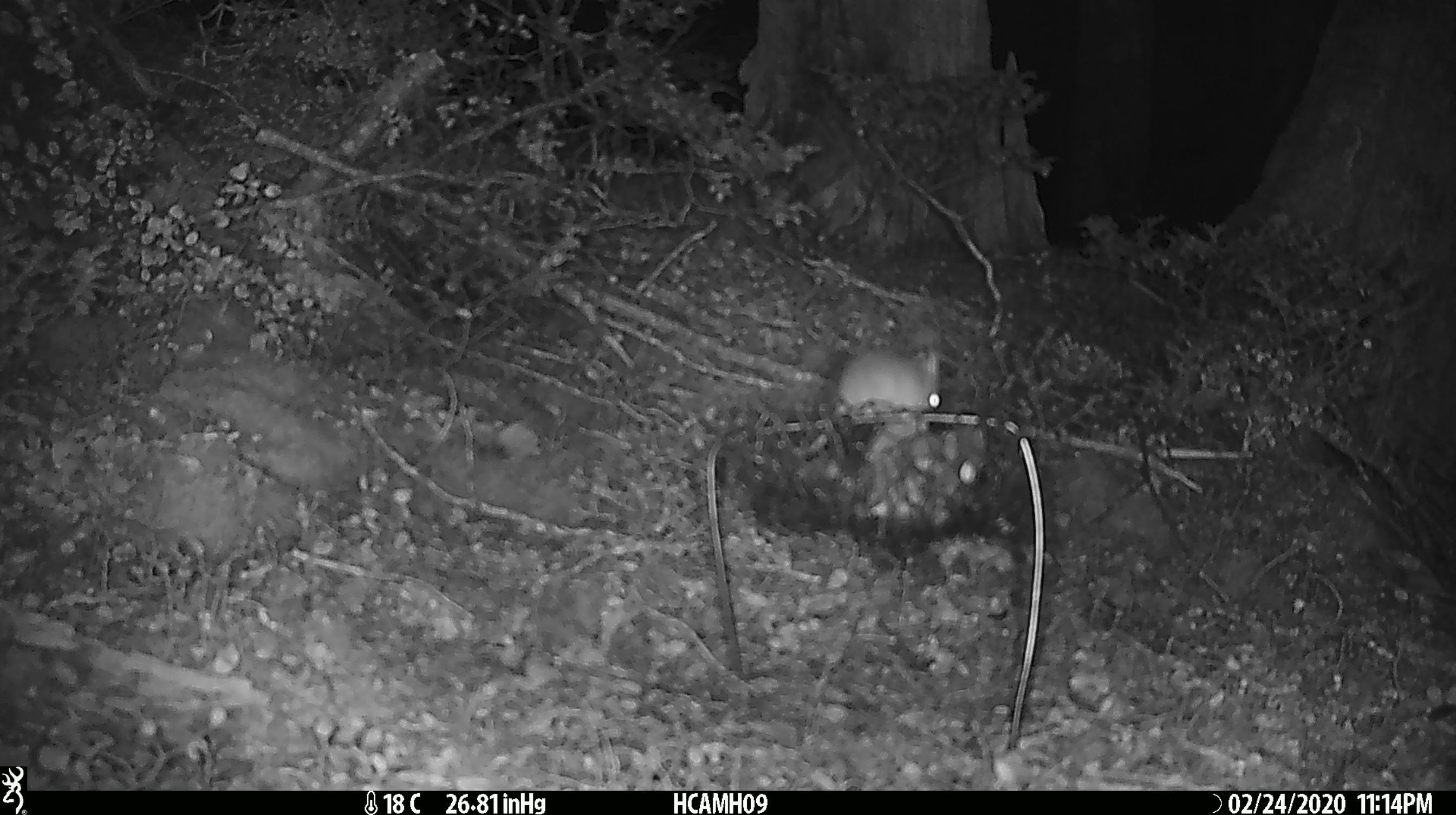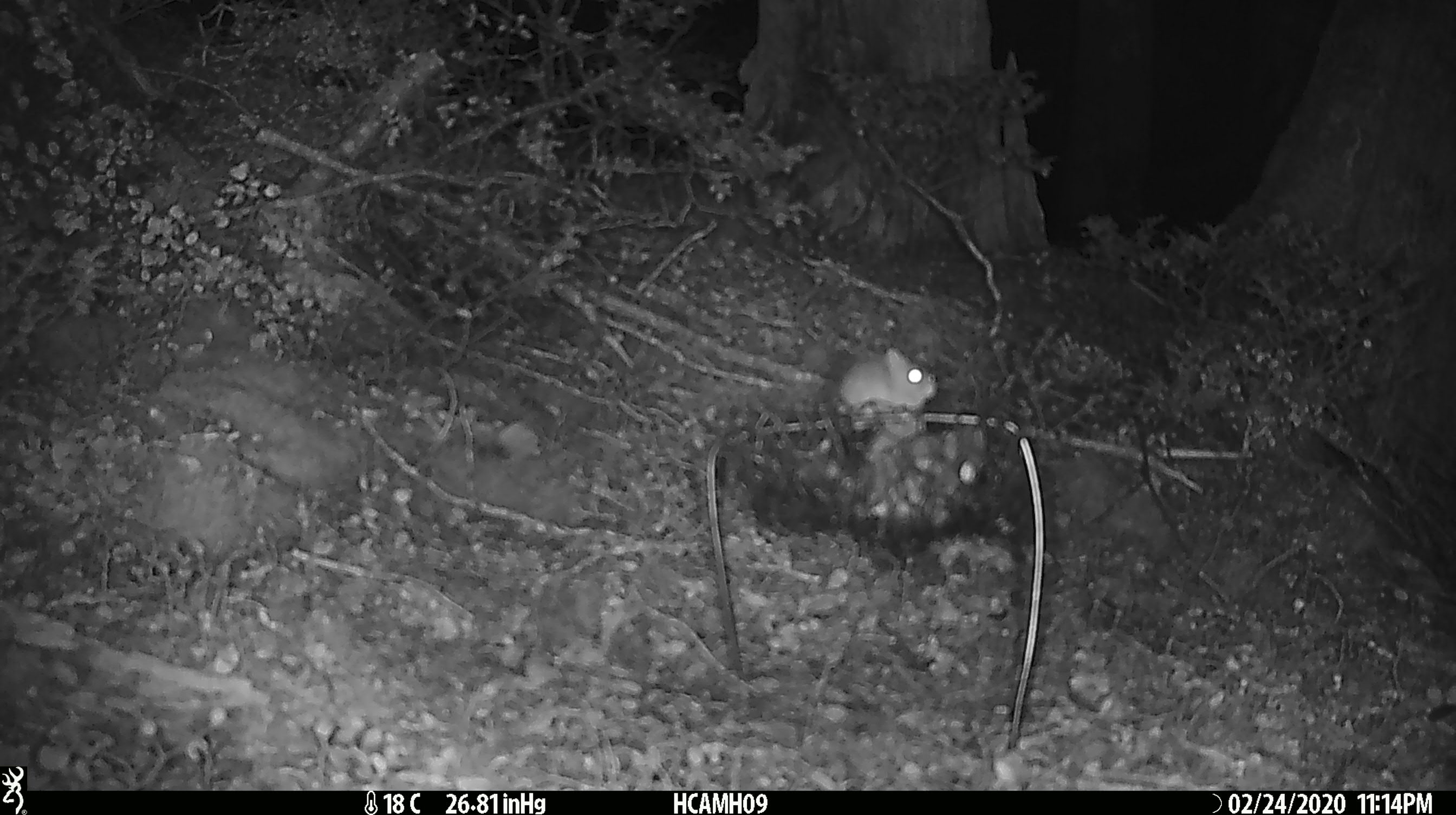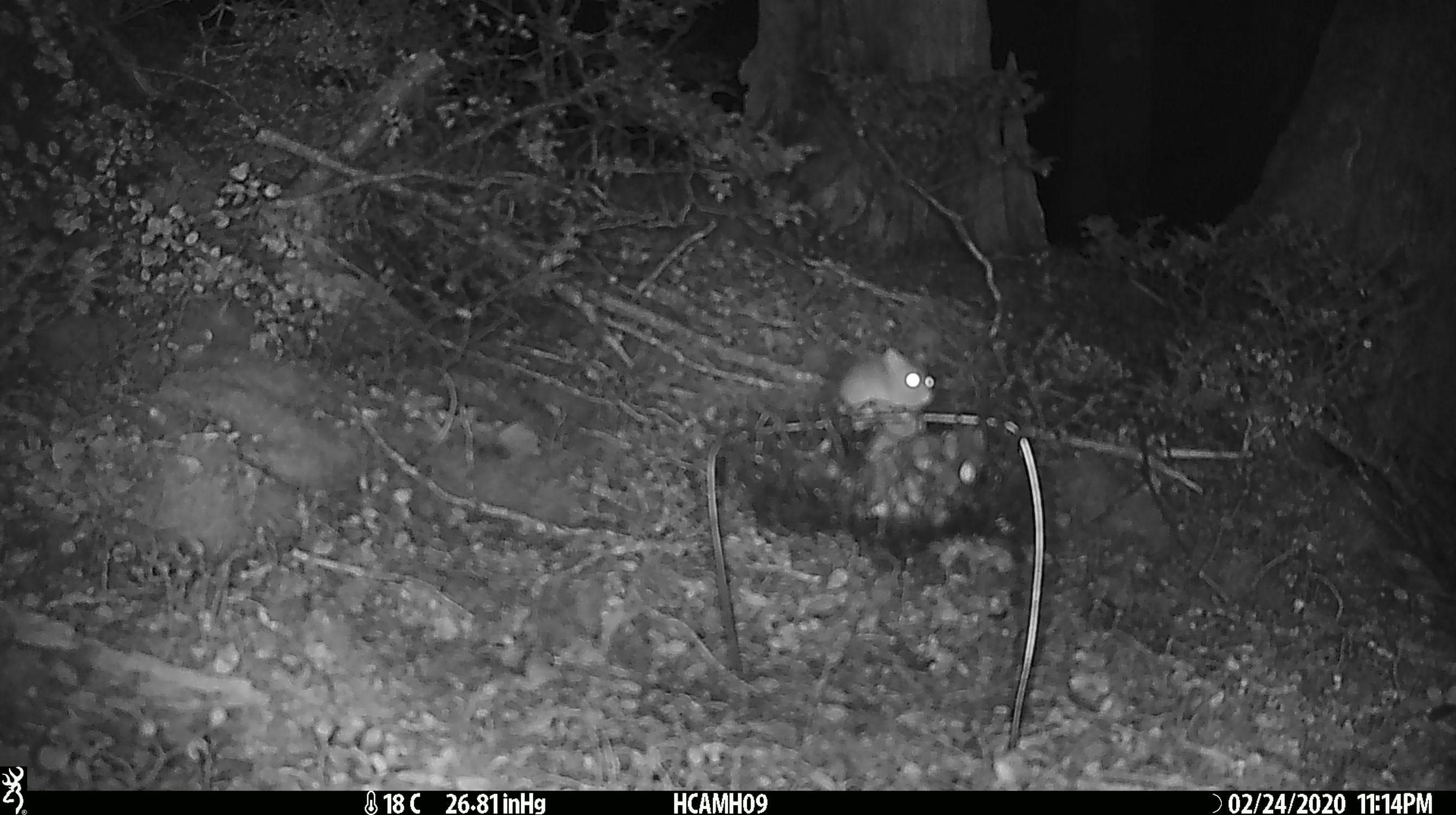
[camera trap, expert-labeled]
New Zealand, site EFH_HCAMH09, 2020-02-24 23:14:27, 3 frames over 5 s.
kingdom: Animalia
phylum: Chordata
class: Mammalia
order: Rodentia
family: Muridae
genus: Mus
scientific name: Mus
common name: mouse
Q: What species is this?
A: Mouse (Mus).